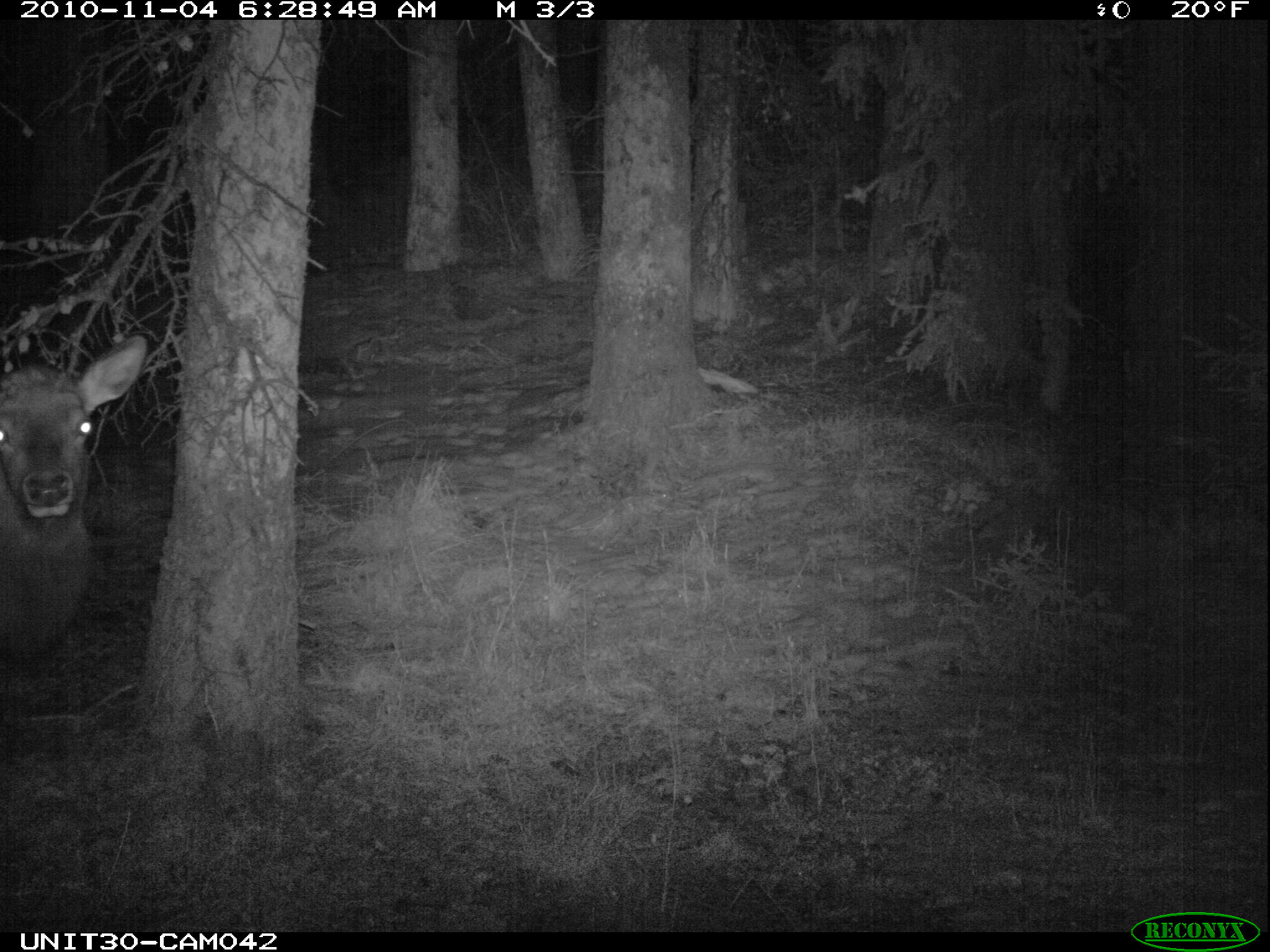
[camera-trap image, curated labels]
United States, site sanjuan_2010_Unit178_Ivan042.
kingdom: Animalia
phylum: Chordata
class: Mammalia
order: Artiodactyla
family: Cervidae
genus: Cervus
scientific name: Cervus elaphus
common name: red deer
Cervus elaphus (red deer).